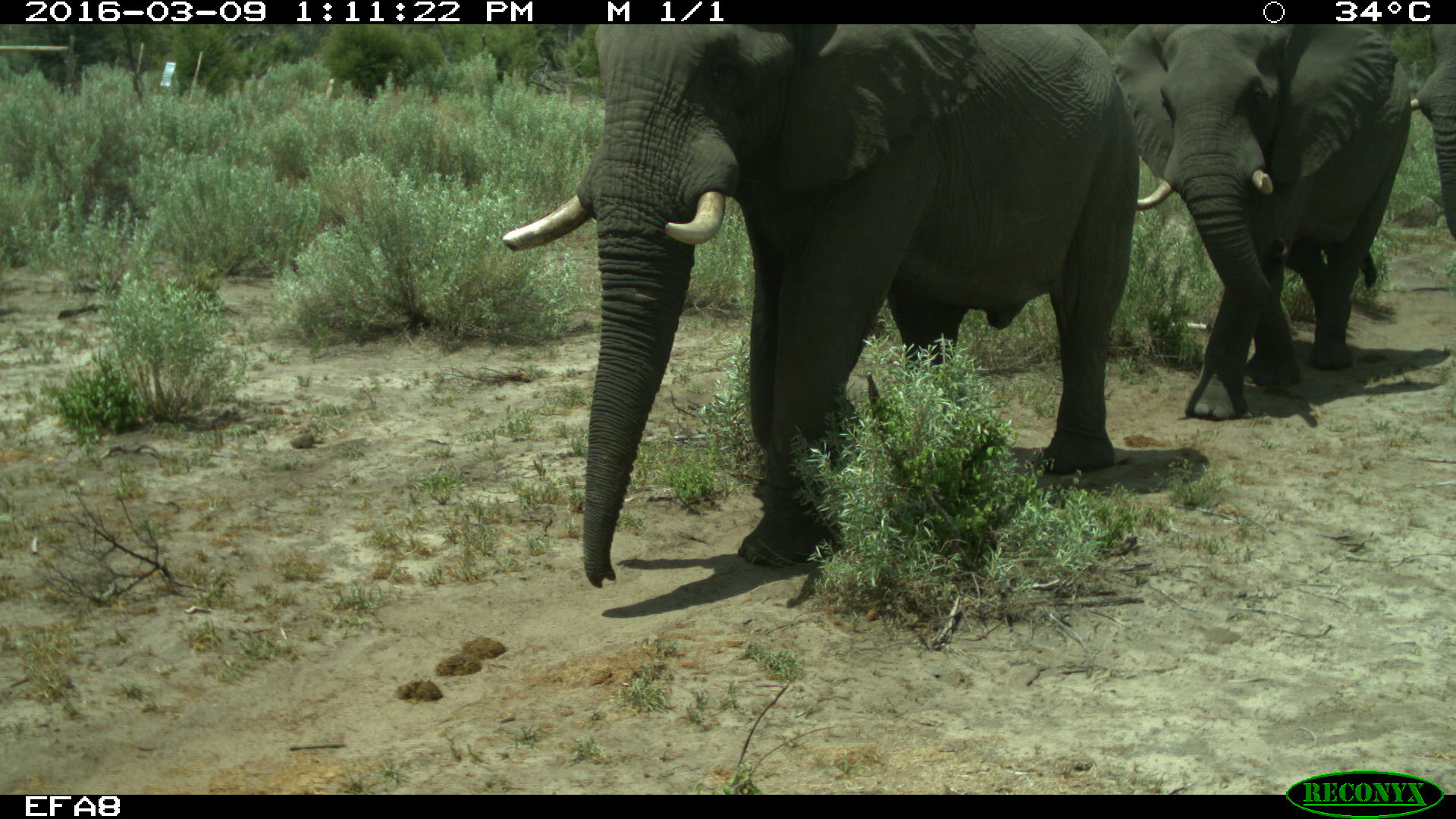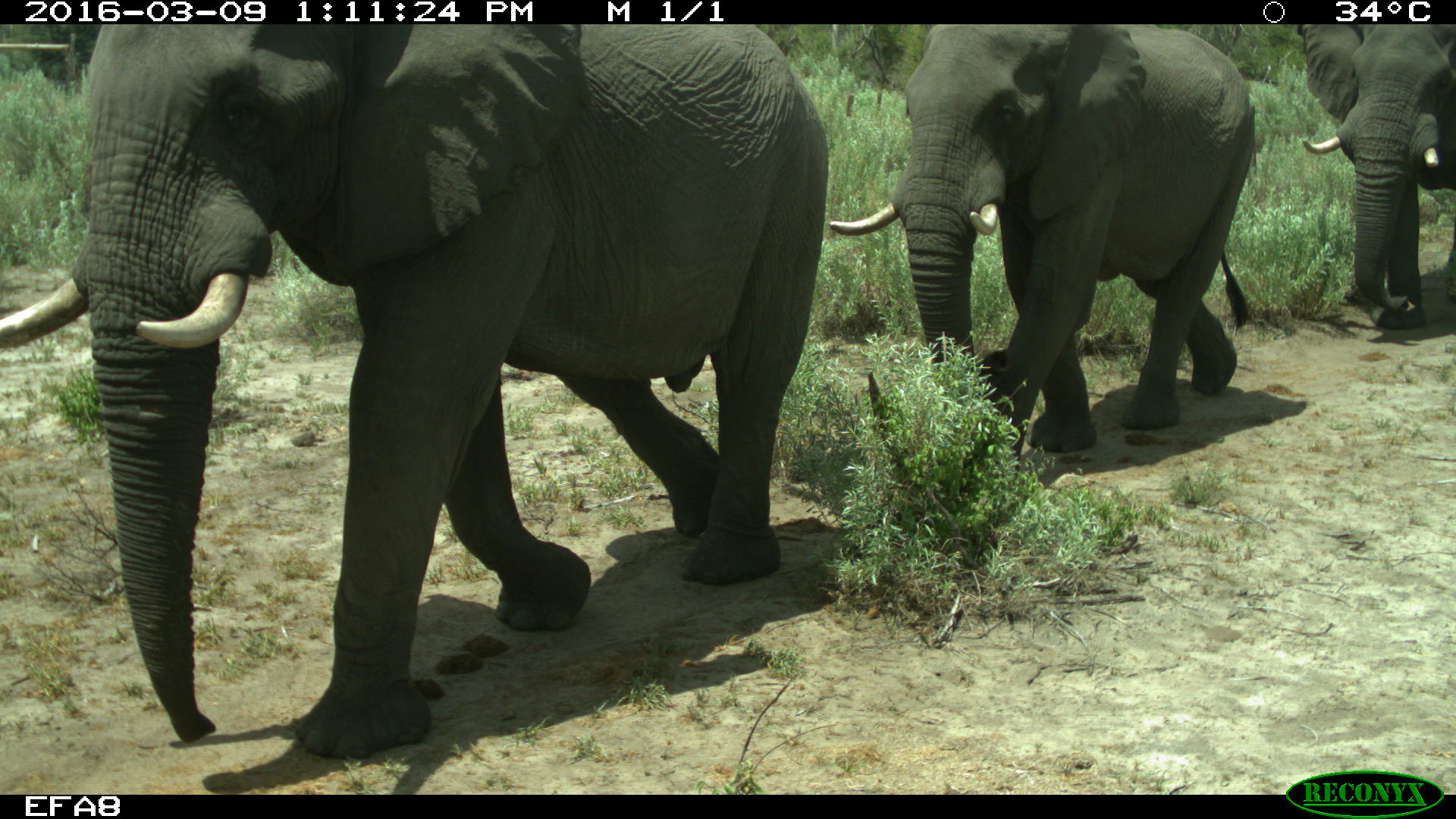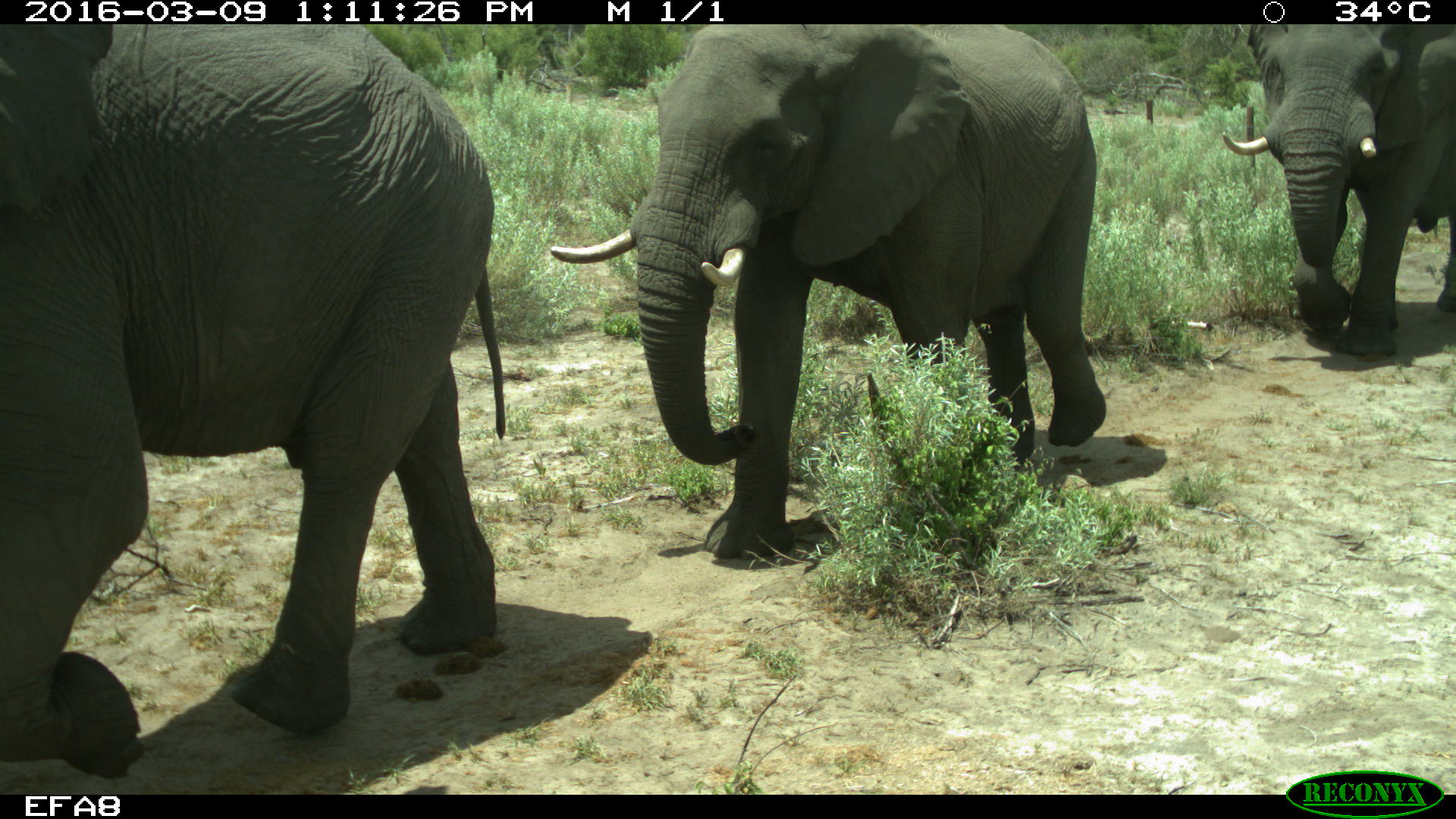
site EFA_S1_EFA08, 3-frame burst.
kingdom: Animalia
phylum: Chordata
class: Mammalia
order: Proboscidea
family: Elephantidae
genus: Loxodonta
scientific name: Loxodonta africana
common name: african bush elephant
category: elephant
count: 3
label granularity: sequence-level